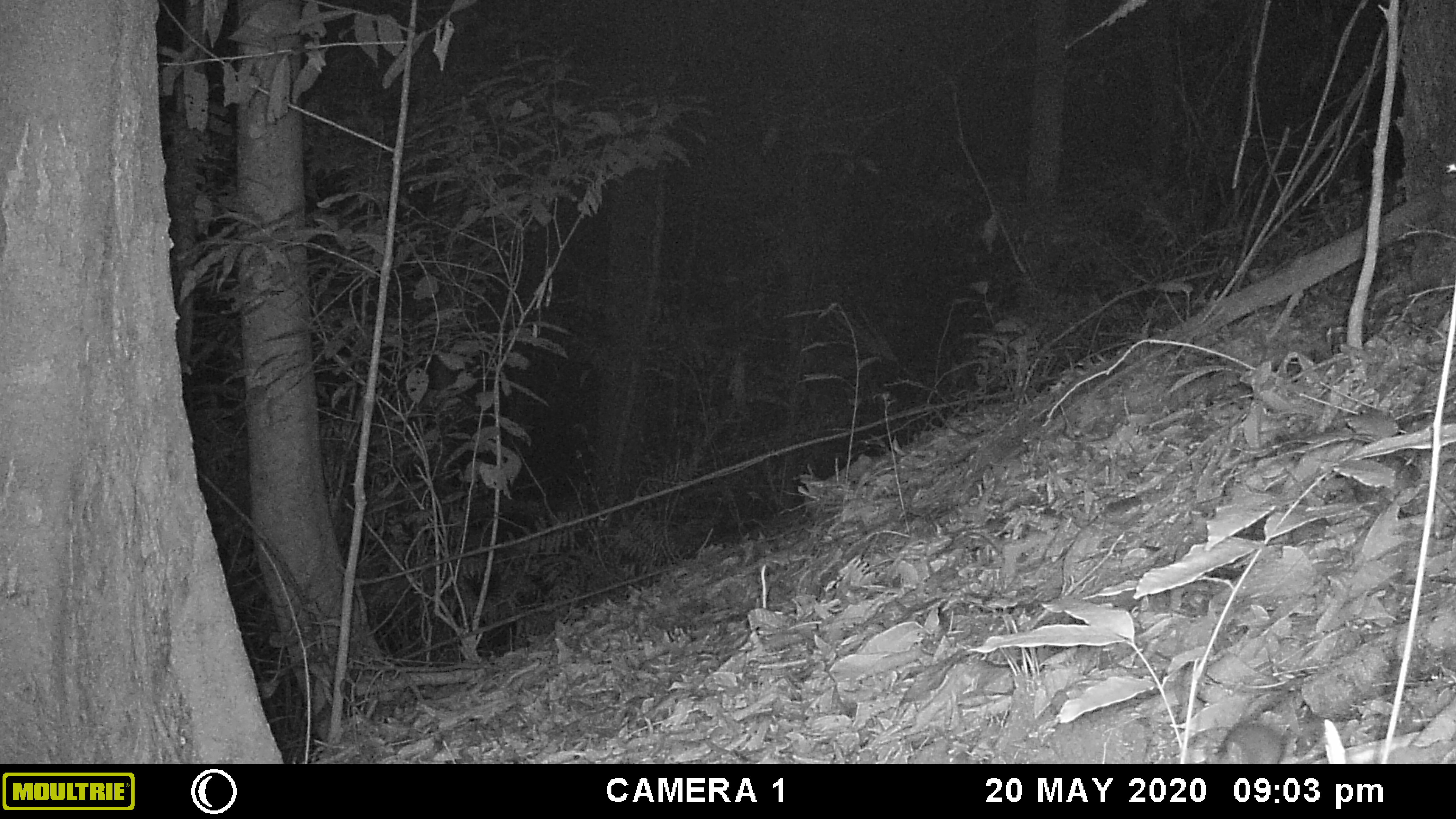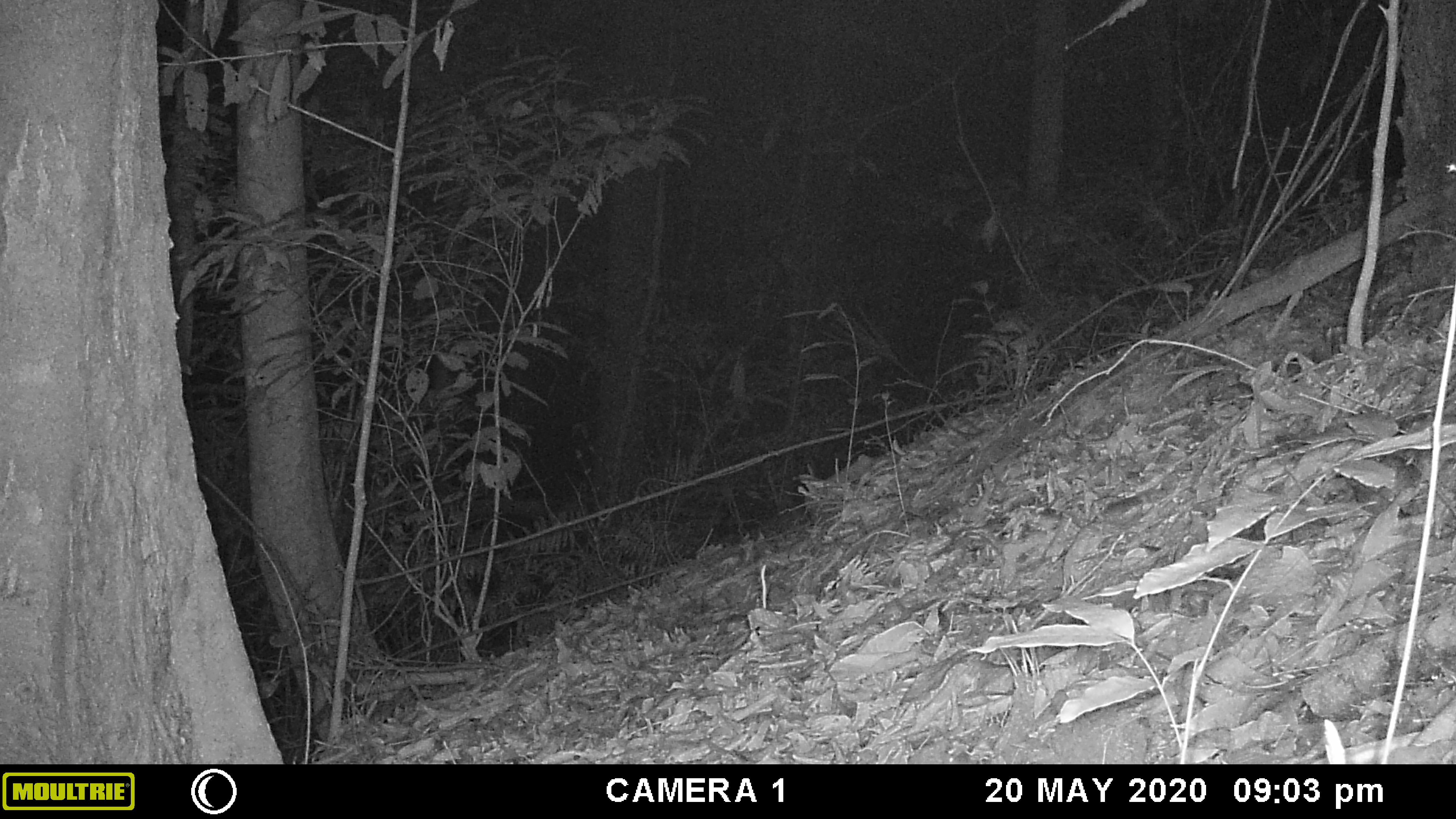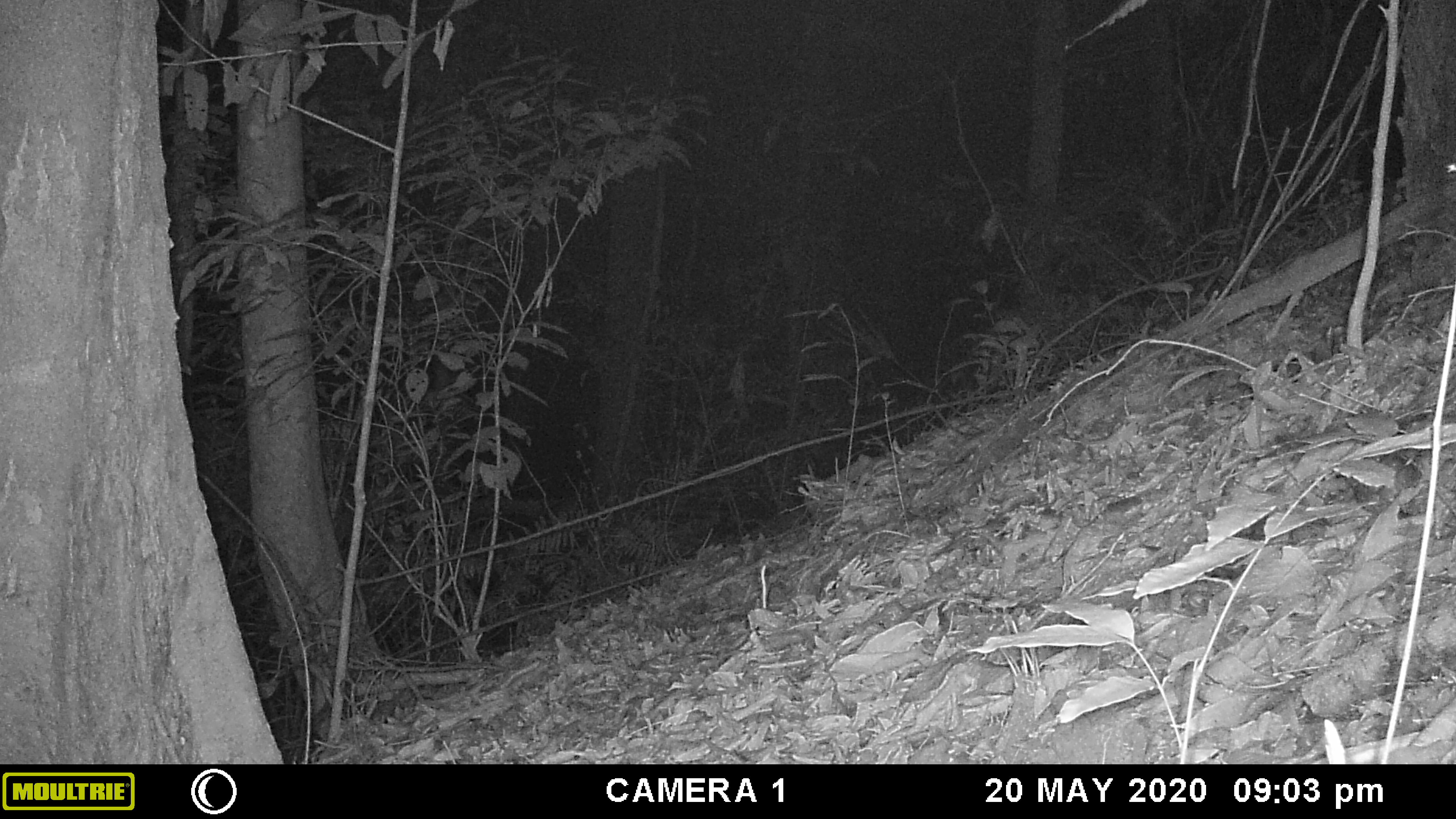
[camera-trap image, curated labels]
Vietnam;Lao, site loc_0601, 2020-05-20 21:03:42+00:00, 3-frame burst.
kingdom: Animalia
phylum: Chordata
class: Mammalia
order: Rodentia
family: Muridae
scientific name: Muridae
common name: old-world mice and rats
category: unidentified murid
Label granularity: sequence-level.